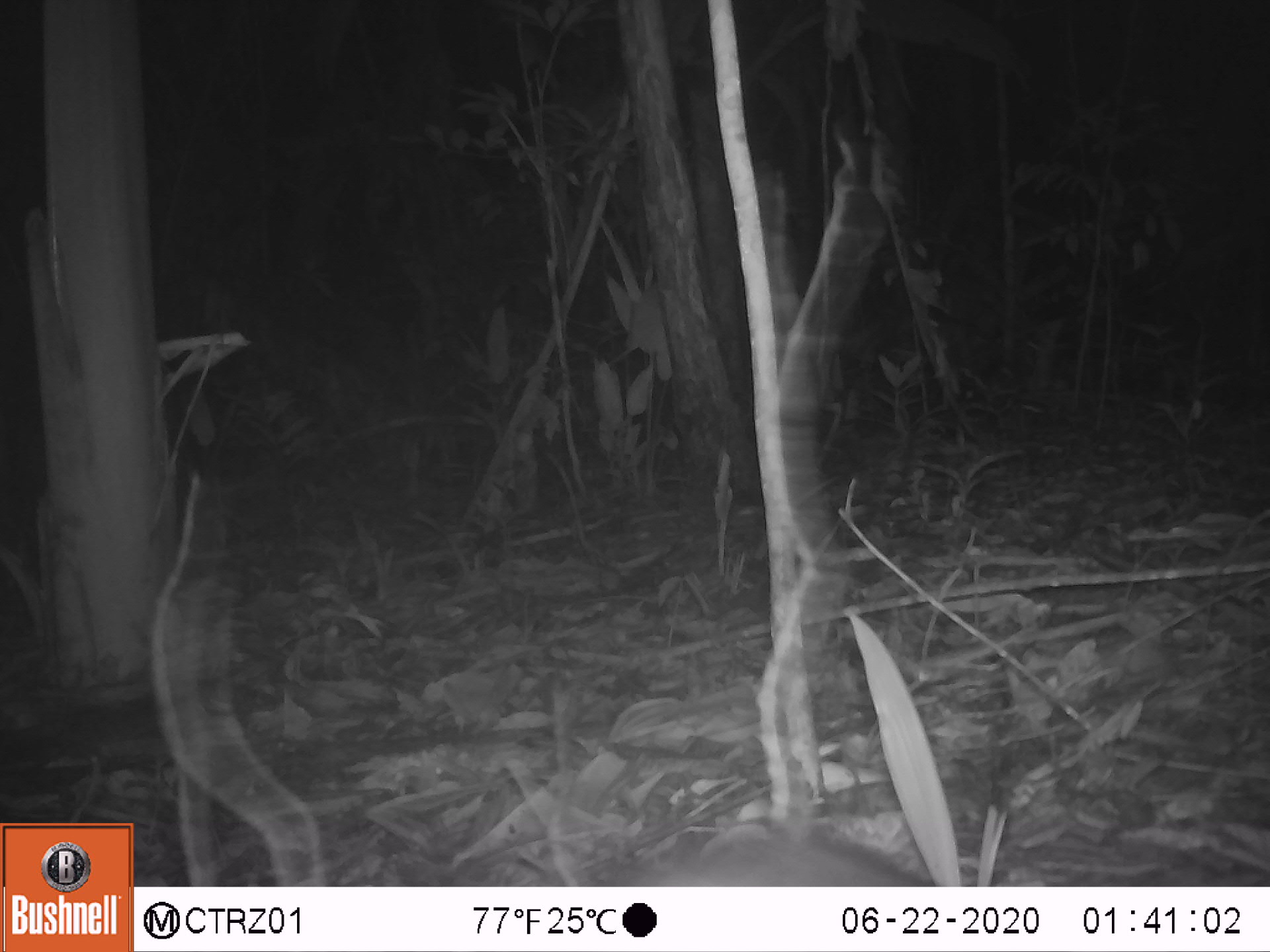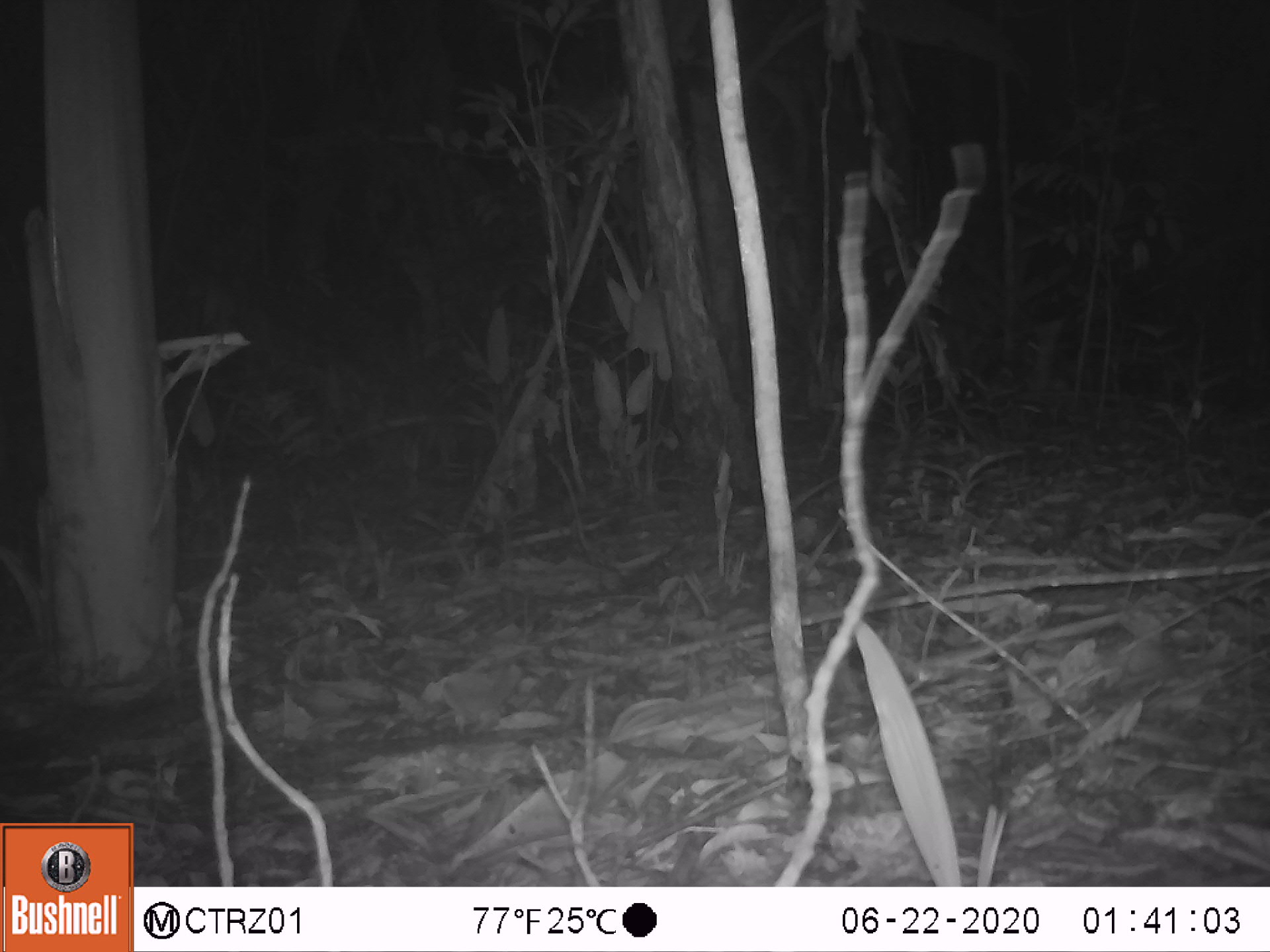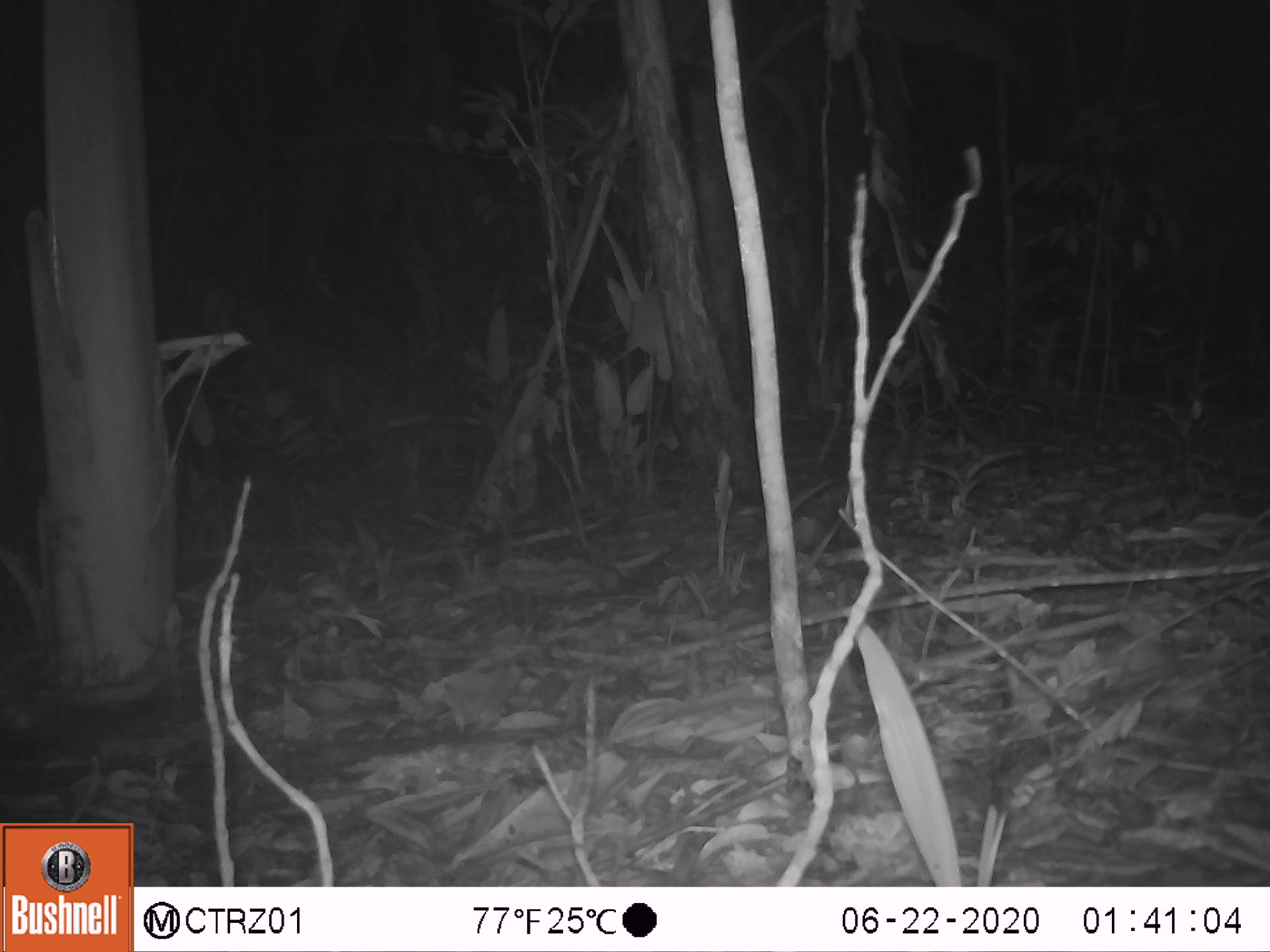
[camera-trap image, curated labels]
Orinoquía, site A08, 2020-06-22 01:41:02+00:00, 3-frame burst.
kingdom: Animalia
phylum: Chordata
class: Mammalia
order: Rodentia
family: Cuniculidae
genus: Cuniculus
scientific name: Cuniculus paca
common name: spotted paca